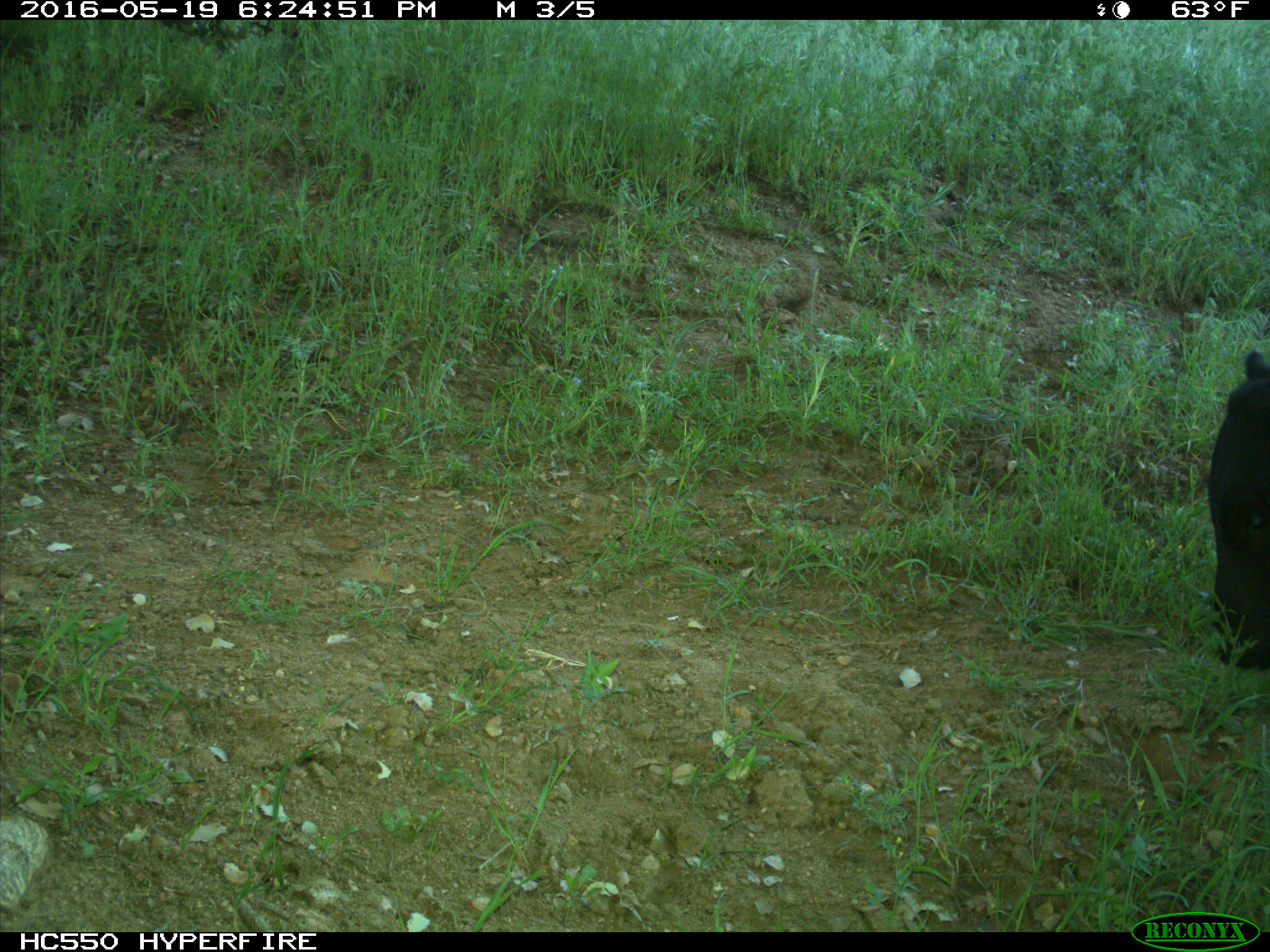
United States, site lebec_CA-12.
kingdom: Animalia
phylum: Chordata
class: Mammalia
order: Artiodactyla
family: Bovidae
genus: Bos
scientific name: Bos taurus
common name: domestic cow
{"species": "Bos taurus (domestic cow)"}